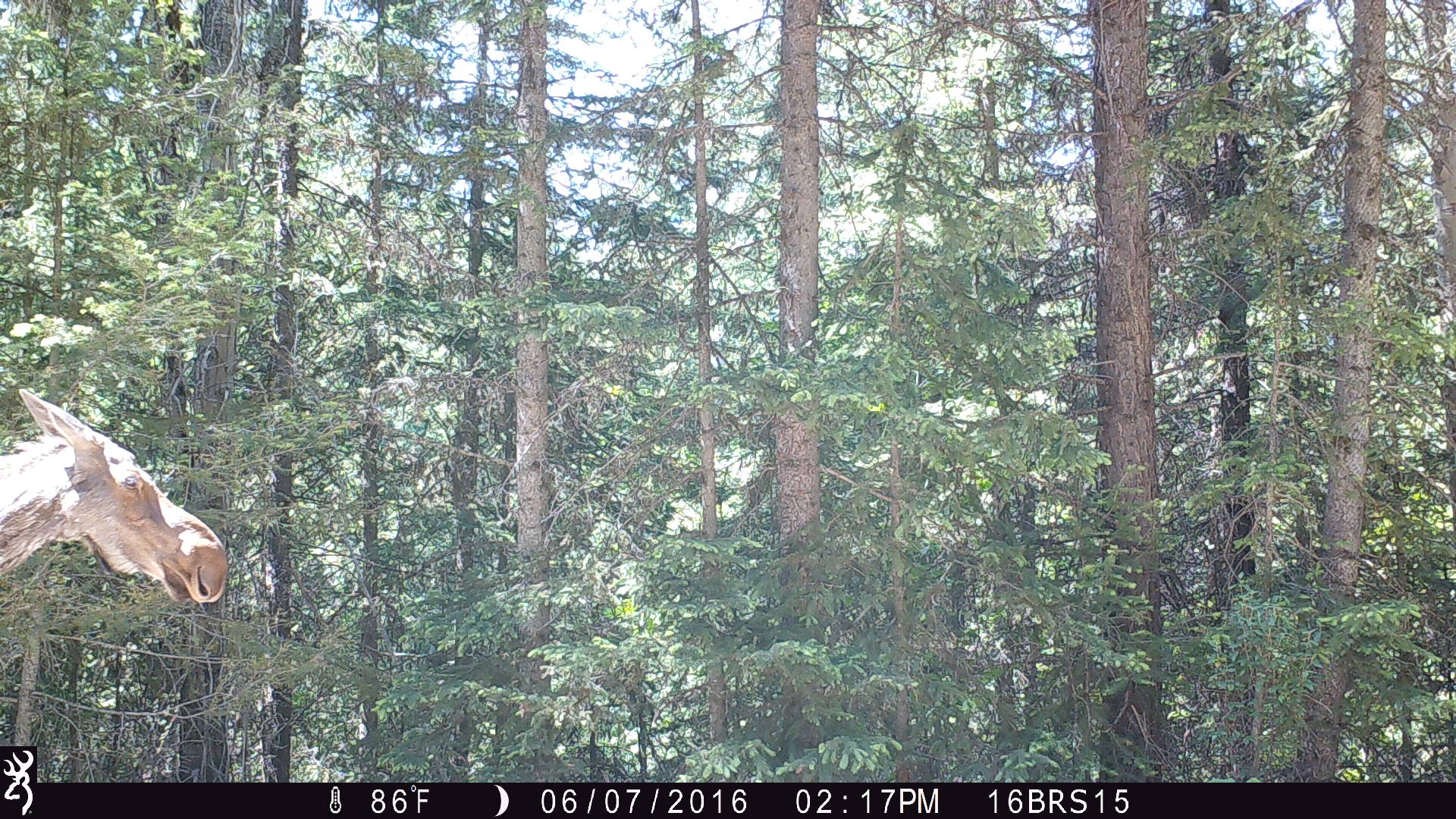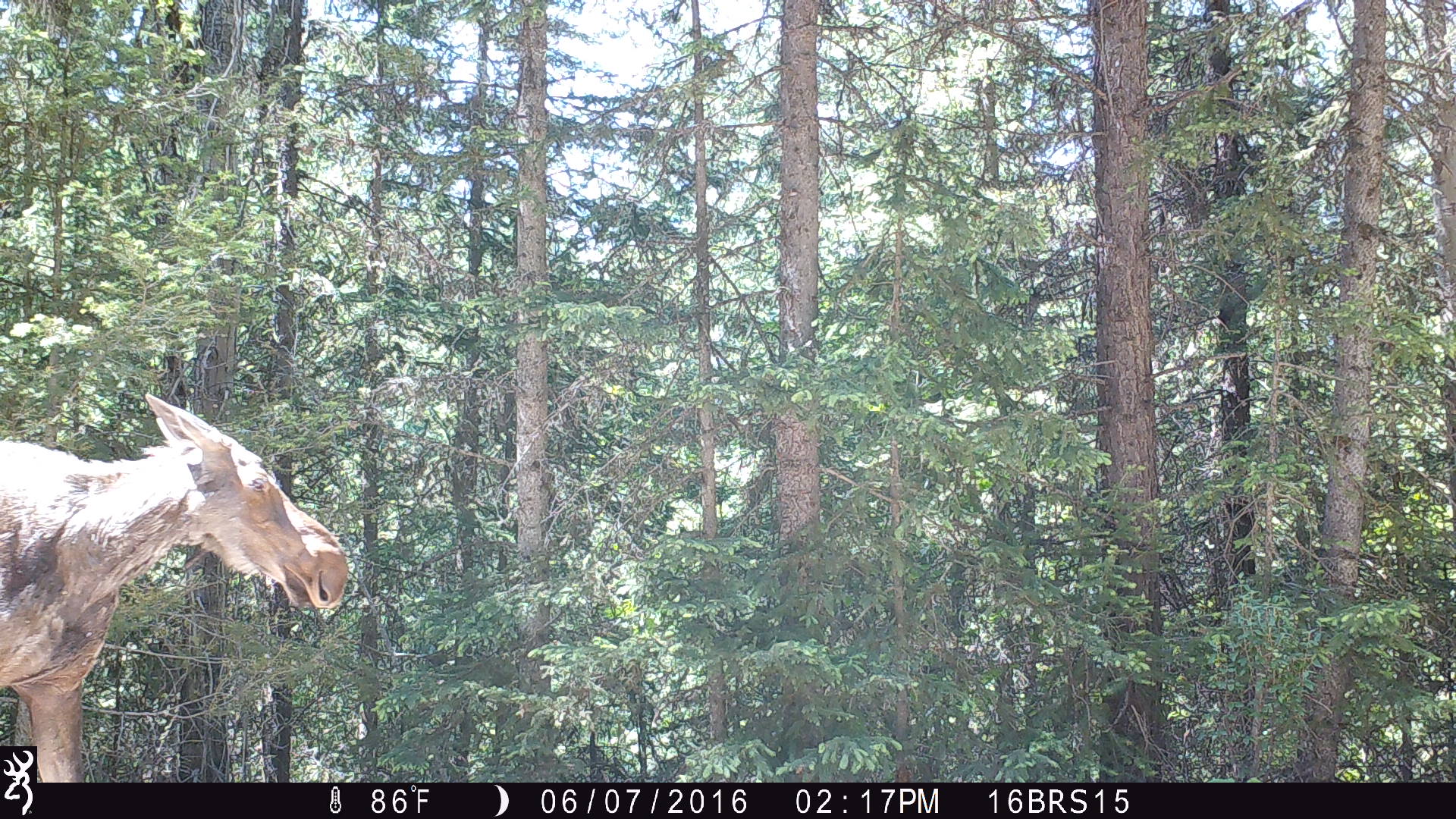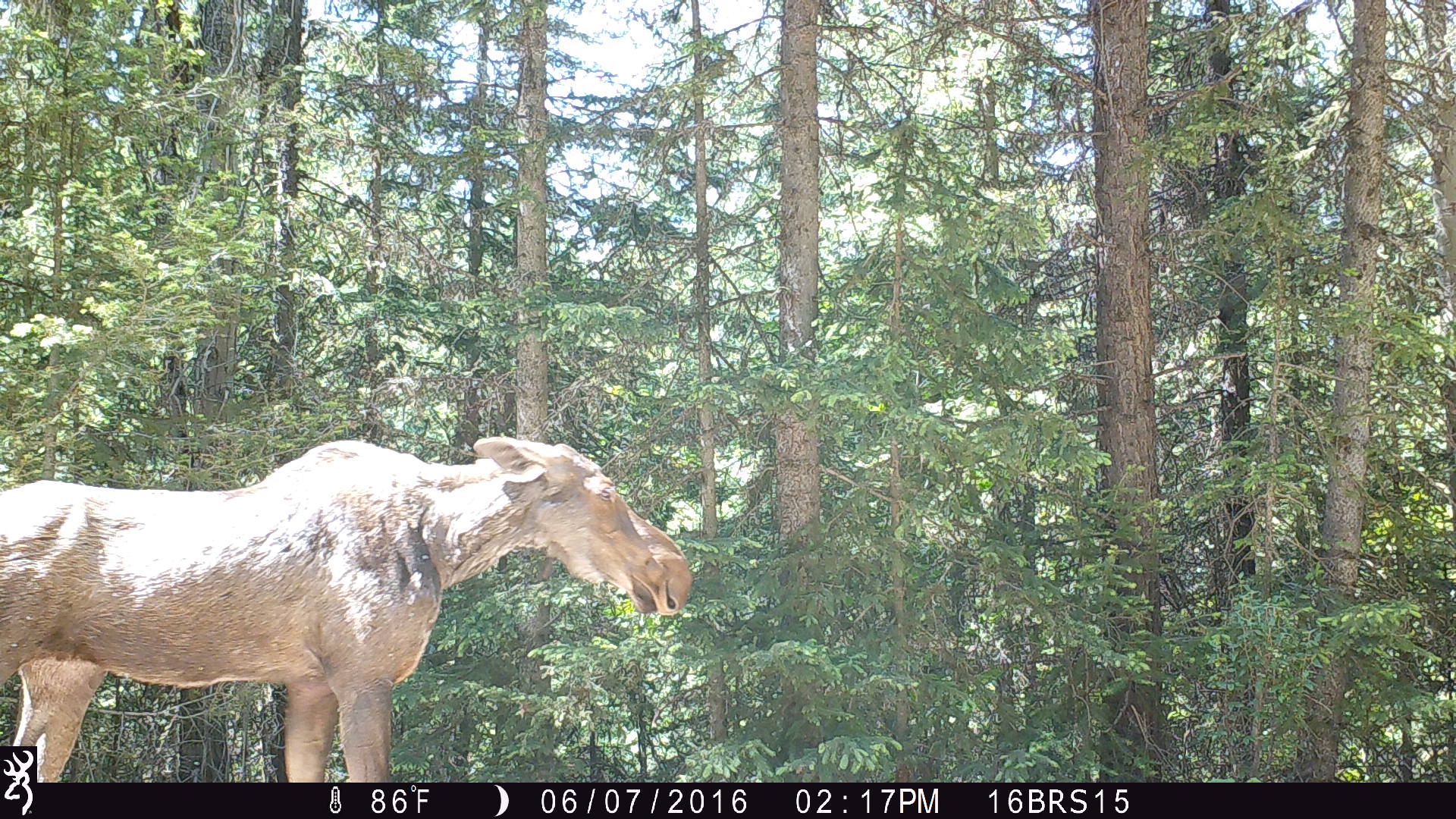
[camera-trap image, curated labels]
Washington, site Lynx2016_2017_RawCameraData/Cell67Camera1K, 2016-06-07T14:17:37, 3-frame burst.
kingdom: Animalia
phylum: Chordata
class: Mammalia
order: Artiodactyla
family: Cervidae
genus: Alces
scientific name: Alces alces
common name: moose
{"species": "Alces alces (moose)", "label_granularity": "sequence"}